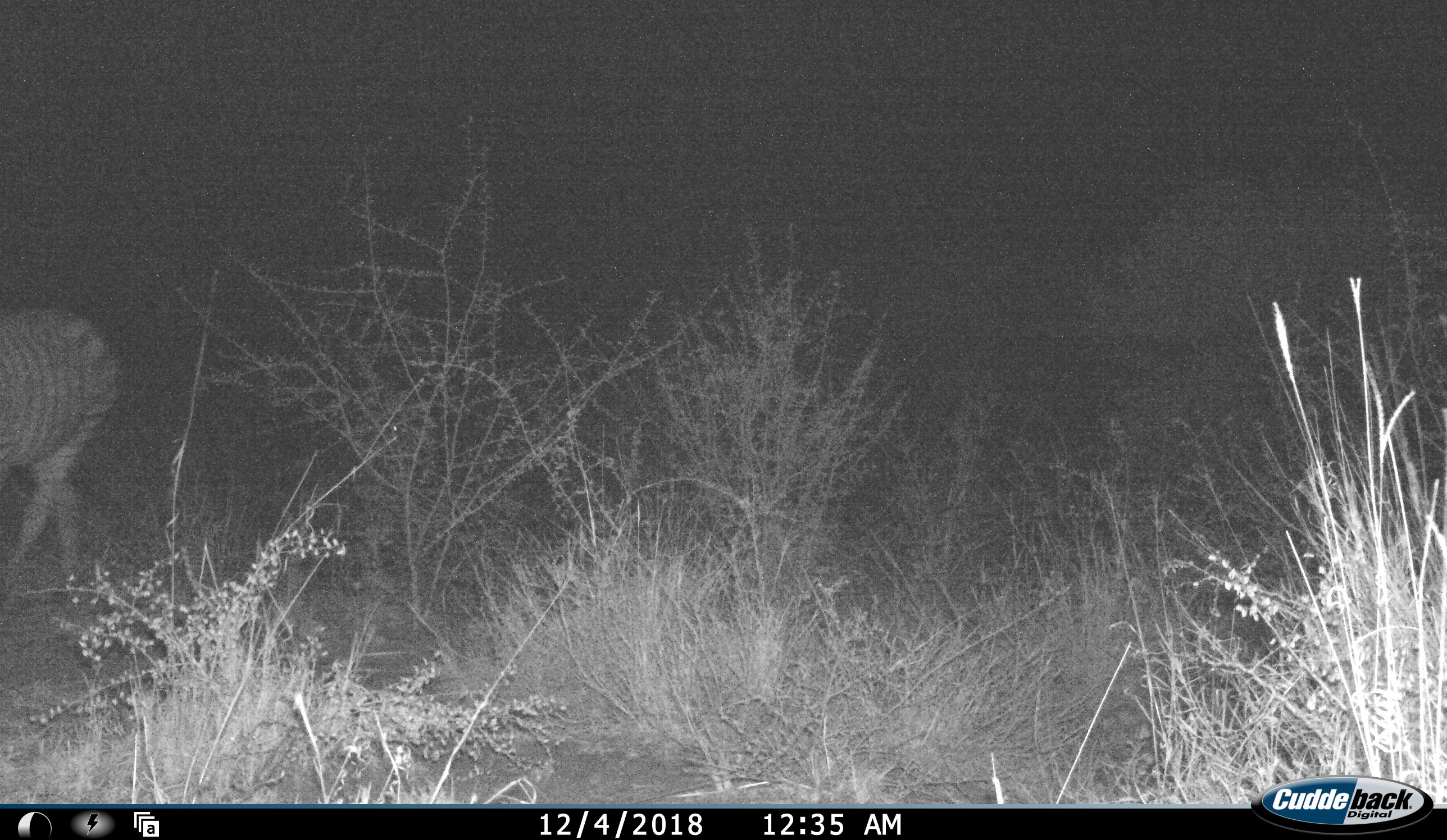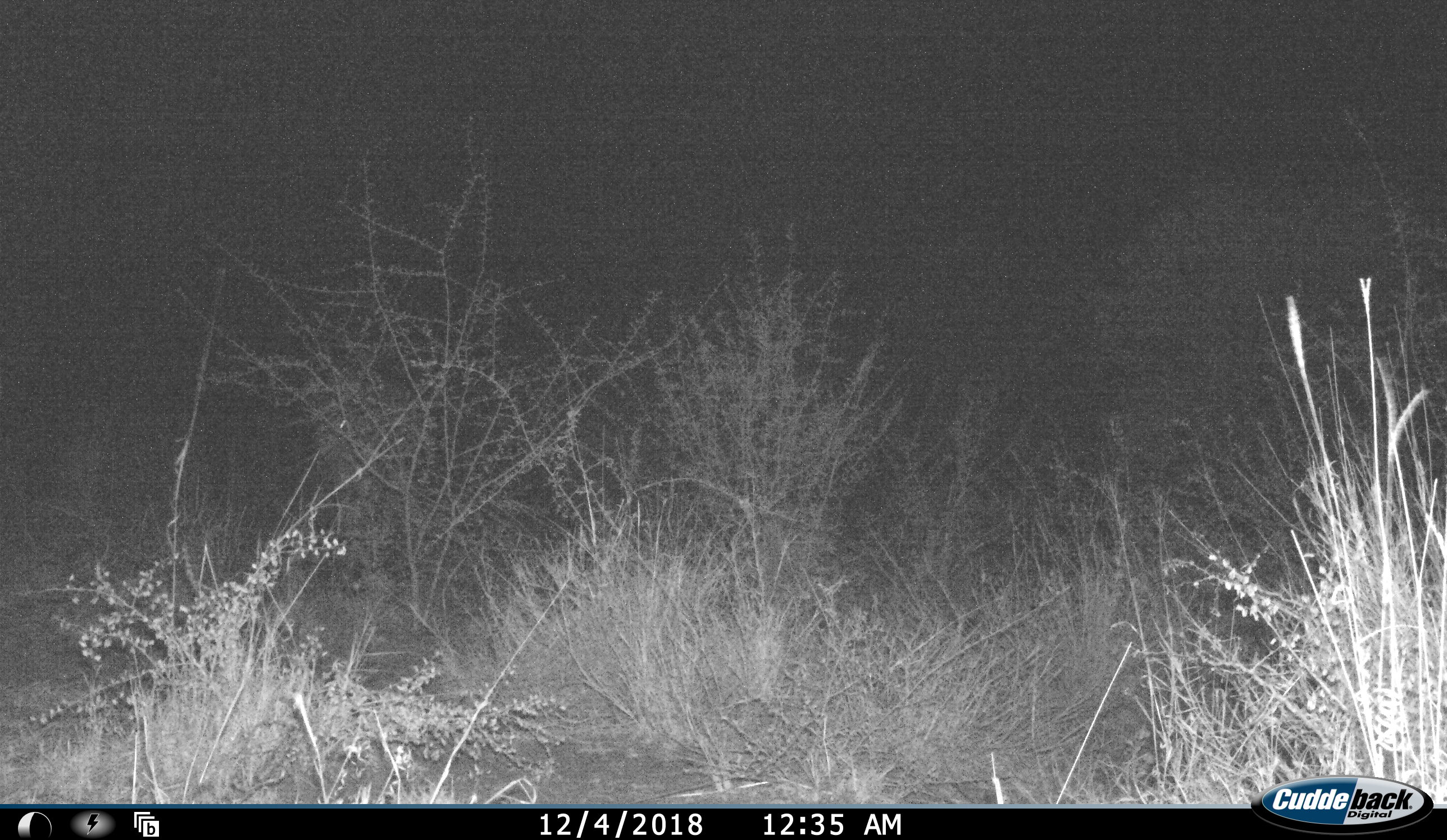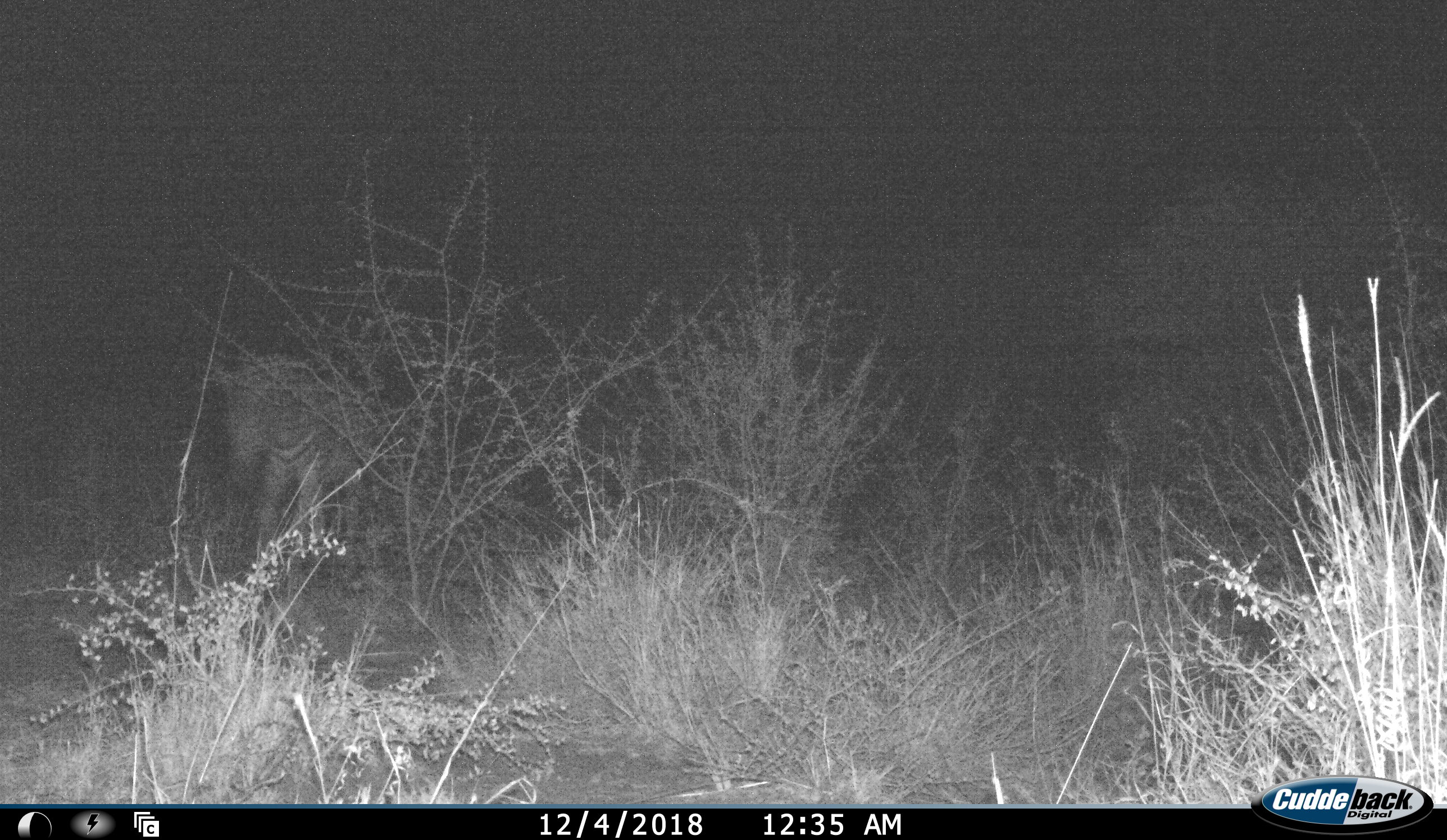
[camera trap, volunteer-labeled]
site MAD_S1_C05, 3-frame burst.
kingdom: Animalia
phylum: Chordata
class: Mammalia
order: Perissodactyla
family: Equidae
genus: Equus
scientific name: Equus quagga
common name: plains zebra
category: zebraplains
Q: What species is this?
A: Zebraplains (plains zebra) (Equus quagga).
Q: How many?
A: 2.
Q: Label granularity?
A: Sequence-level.